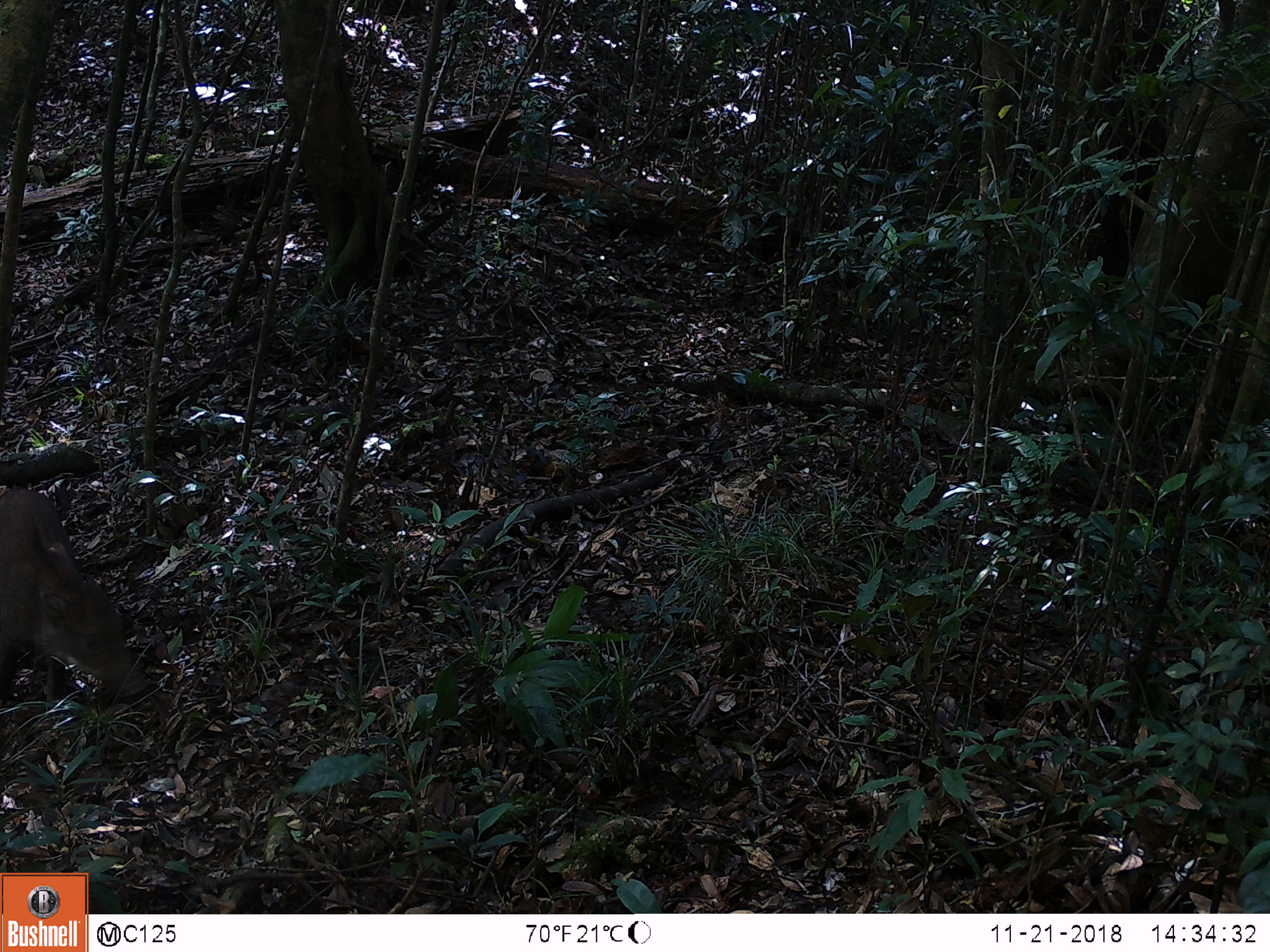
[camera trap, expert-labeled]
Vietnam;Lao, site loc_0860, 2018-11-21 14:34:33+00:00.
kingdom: Animalia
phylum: Chordata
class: Mammalia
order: Artiodactyla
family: Suidae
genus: Sus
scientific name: Sus scrofa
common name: eurasian wild pig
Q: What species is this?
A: Eurasian wild pig (Sus scrofa).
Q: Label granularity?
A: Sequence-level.